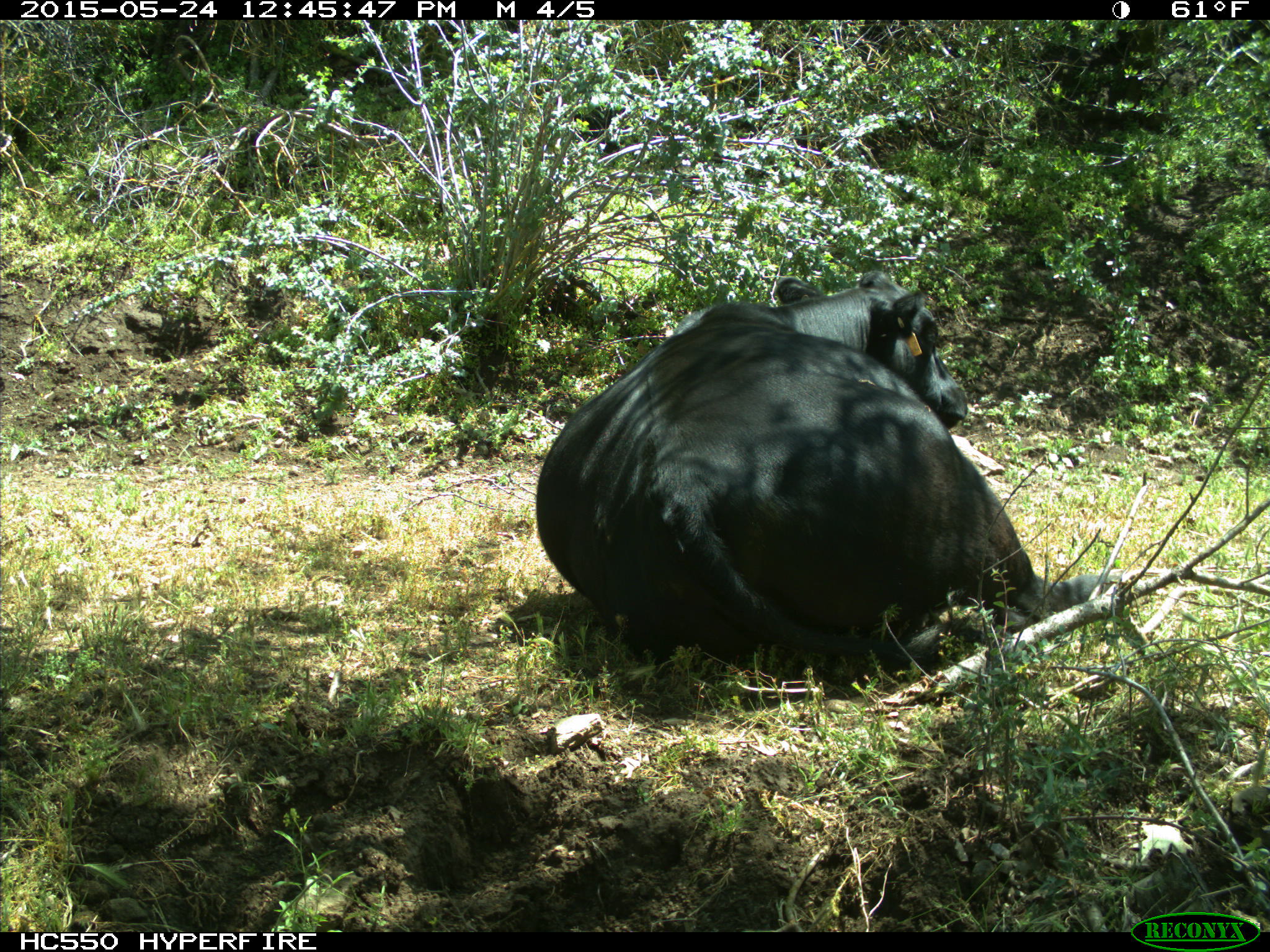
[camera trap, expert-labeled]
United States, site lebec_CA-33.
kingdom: Animalia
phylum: Chordata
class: Mammalia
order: Artiodactyla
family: Bovidae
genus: Bos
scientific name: Bos taurus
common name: domestic cow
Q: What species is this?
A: Bos taurus (domestic cow).